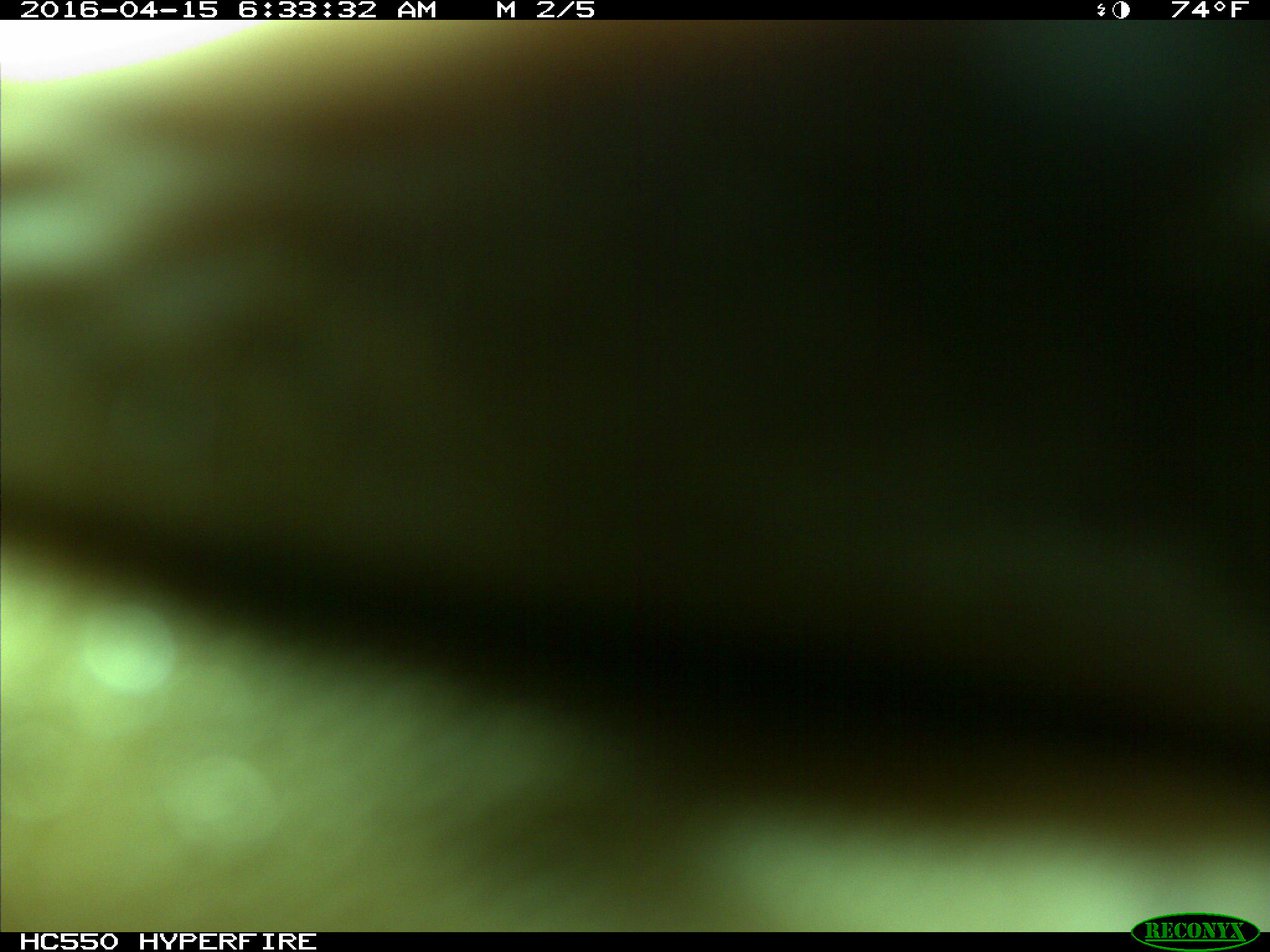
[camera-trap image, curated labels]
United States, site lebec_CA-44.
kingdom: Animalia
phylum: Chordata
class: Mammalia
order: Artiodactyla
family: Bovidae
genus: Bos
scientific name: Bos taurus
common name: domestic cow